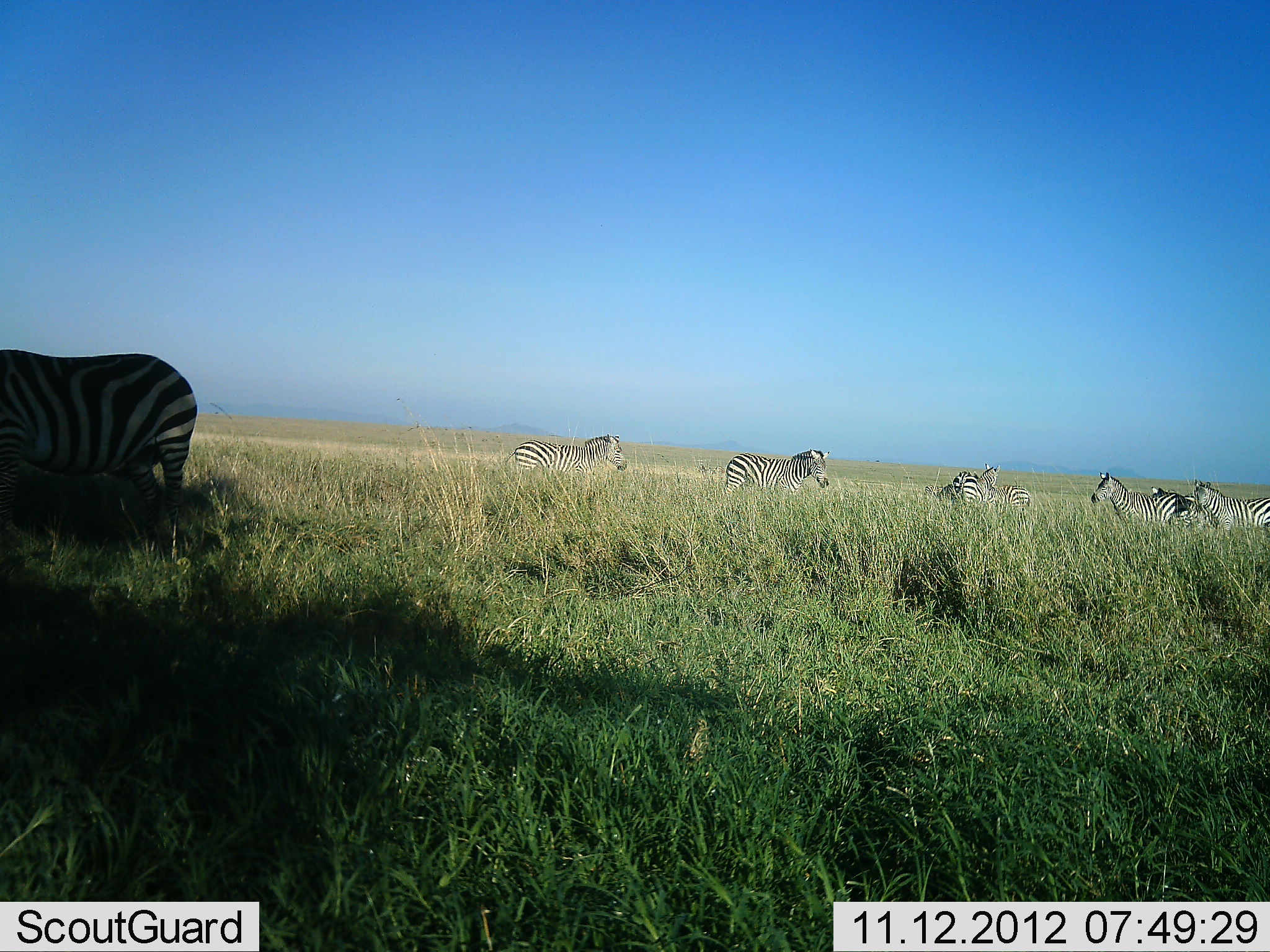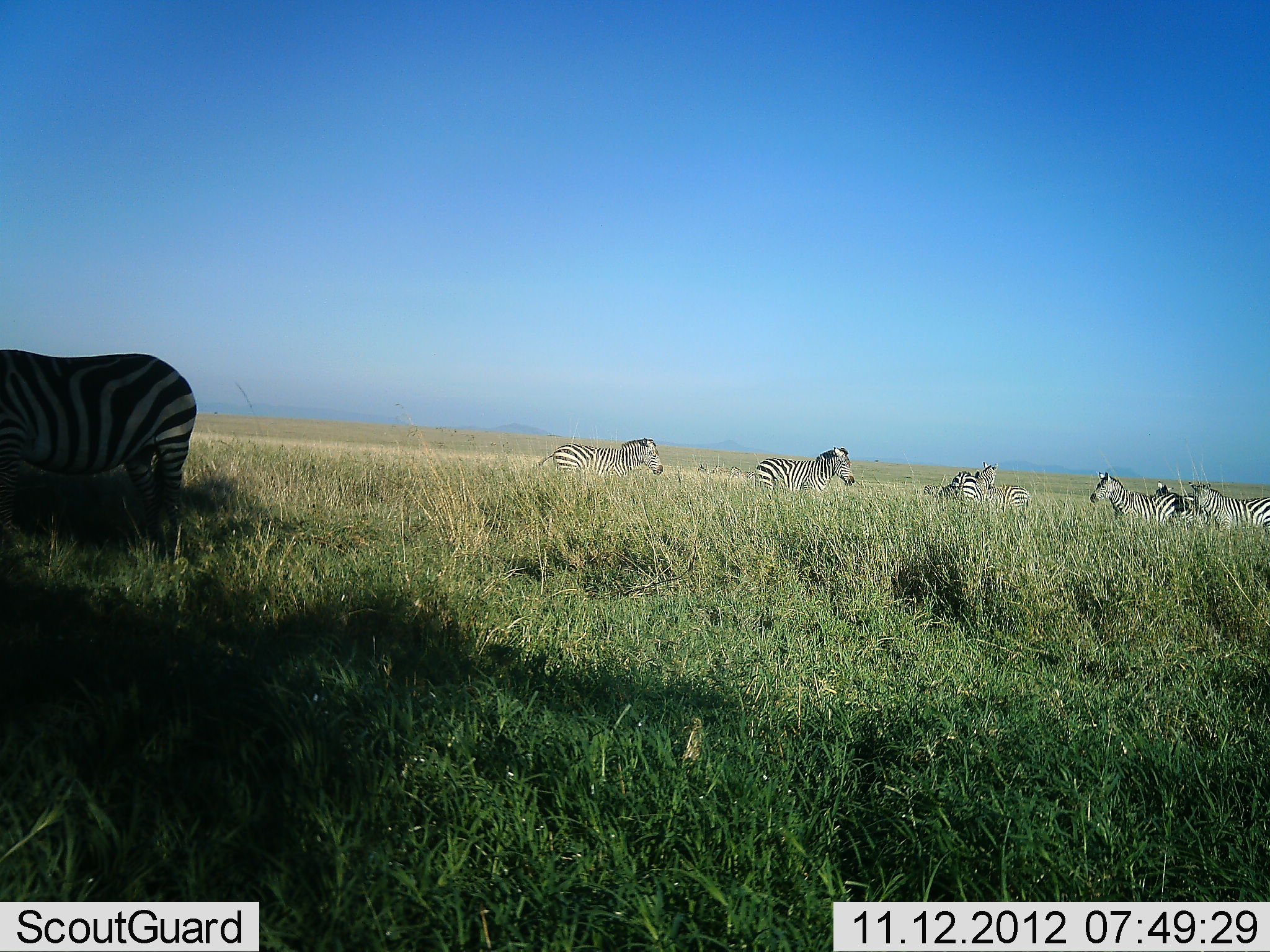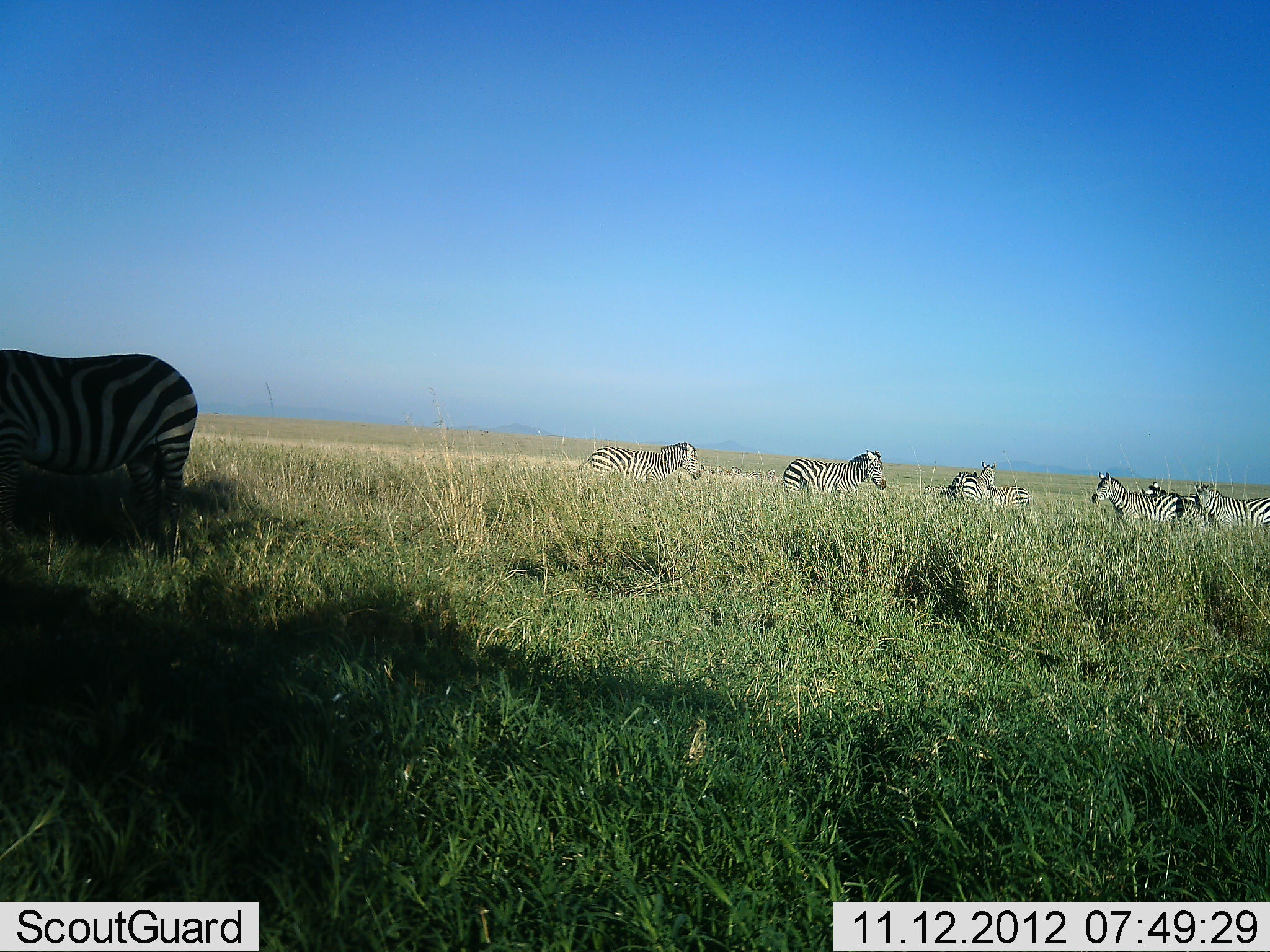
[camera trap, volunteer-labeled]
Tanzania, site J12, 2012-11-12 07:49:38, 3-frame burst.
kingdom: Animalia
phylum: Chordata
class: Mammalia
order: Perissodactyla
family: Equidae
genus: Equus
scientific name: Equus quagga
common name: plains zebra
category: zebra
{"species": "zebra (plains zebra) (Equus quagga)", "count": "8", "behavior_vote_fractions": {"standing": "80%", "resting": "0%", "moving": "90%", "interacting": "10%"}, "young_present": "0%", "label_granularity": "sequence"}